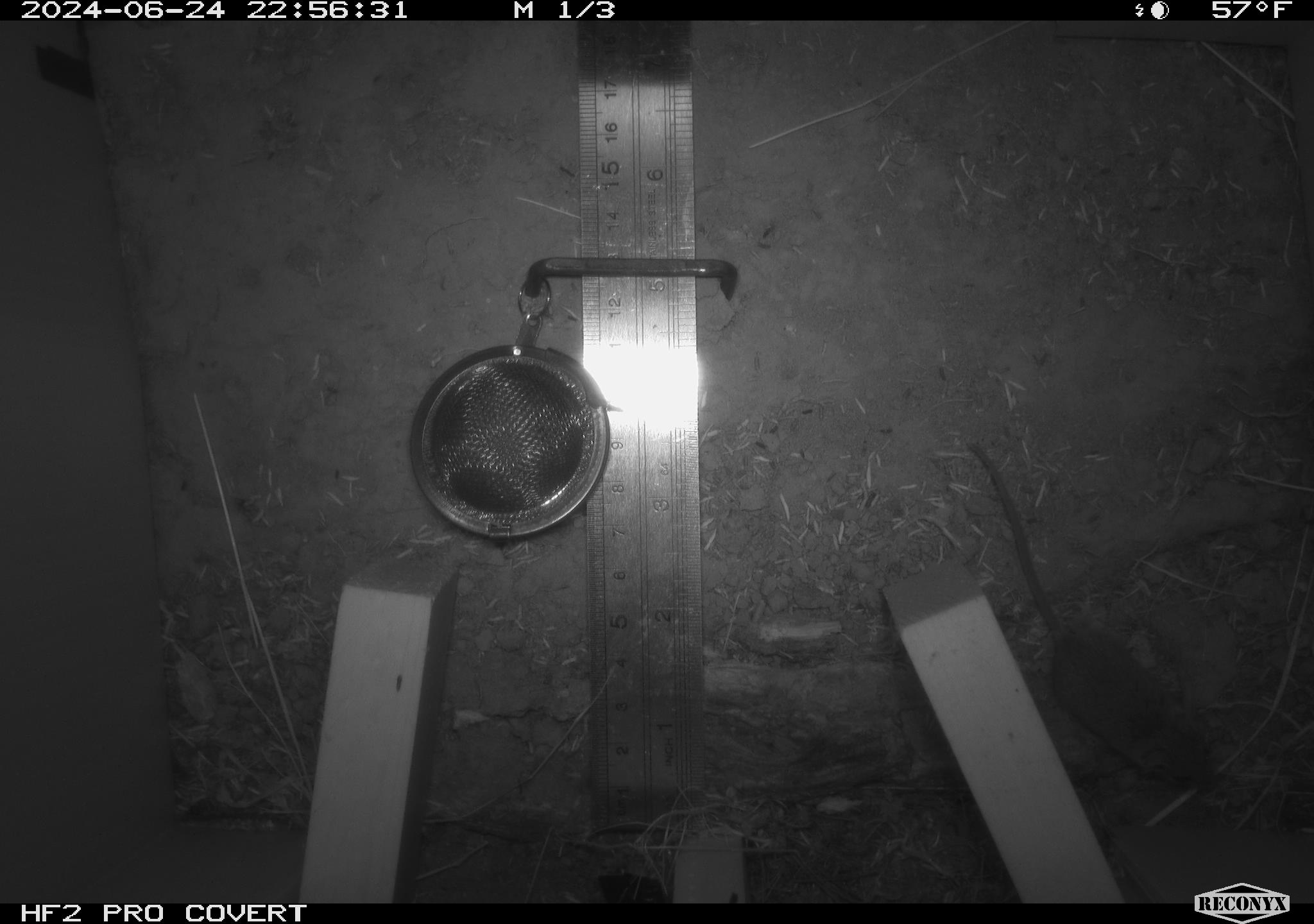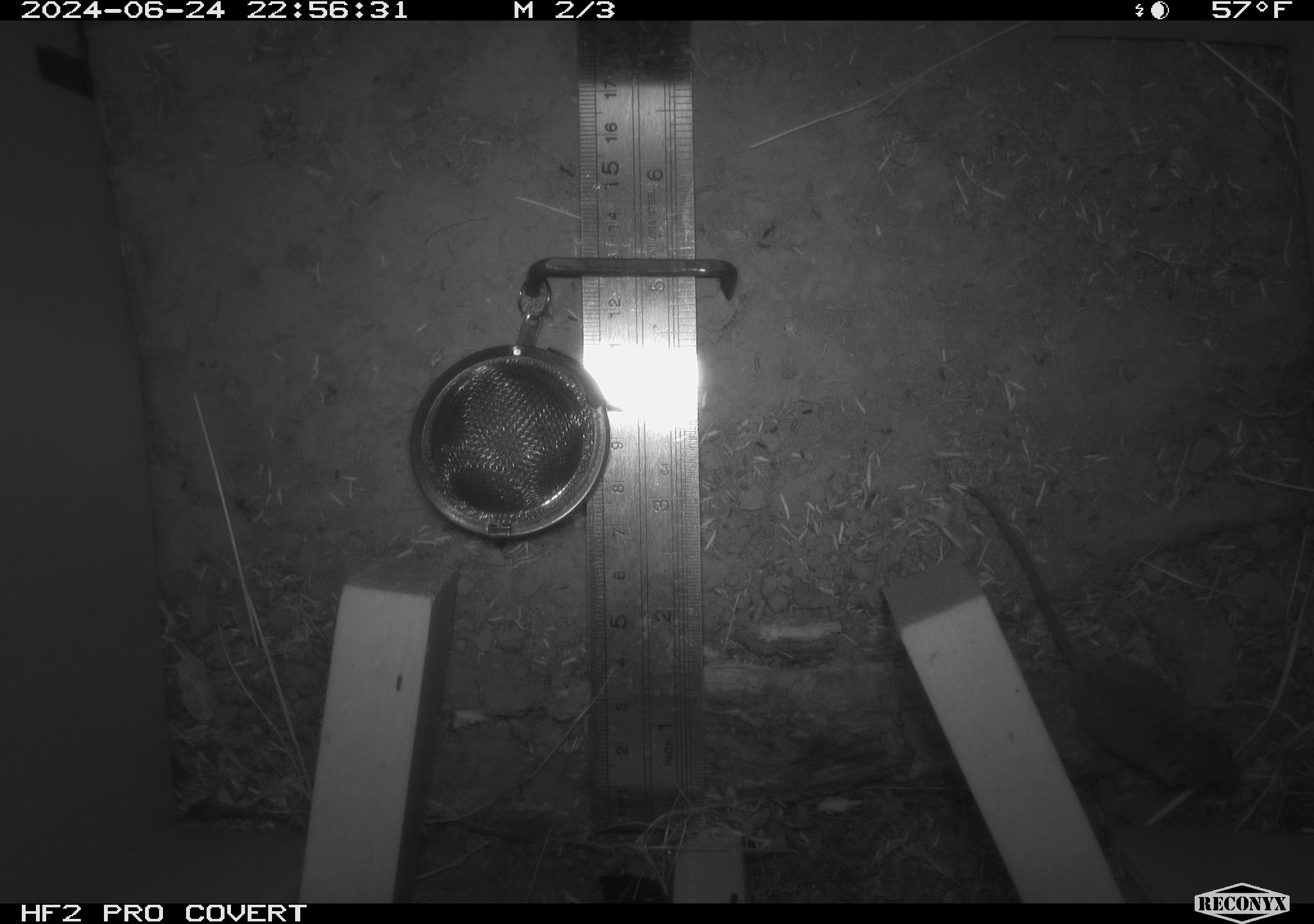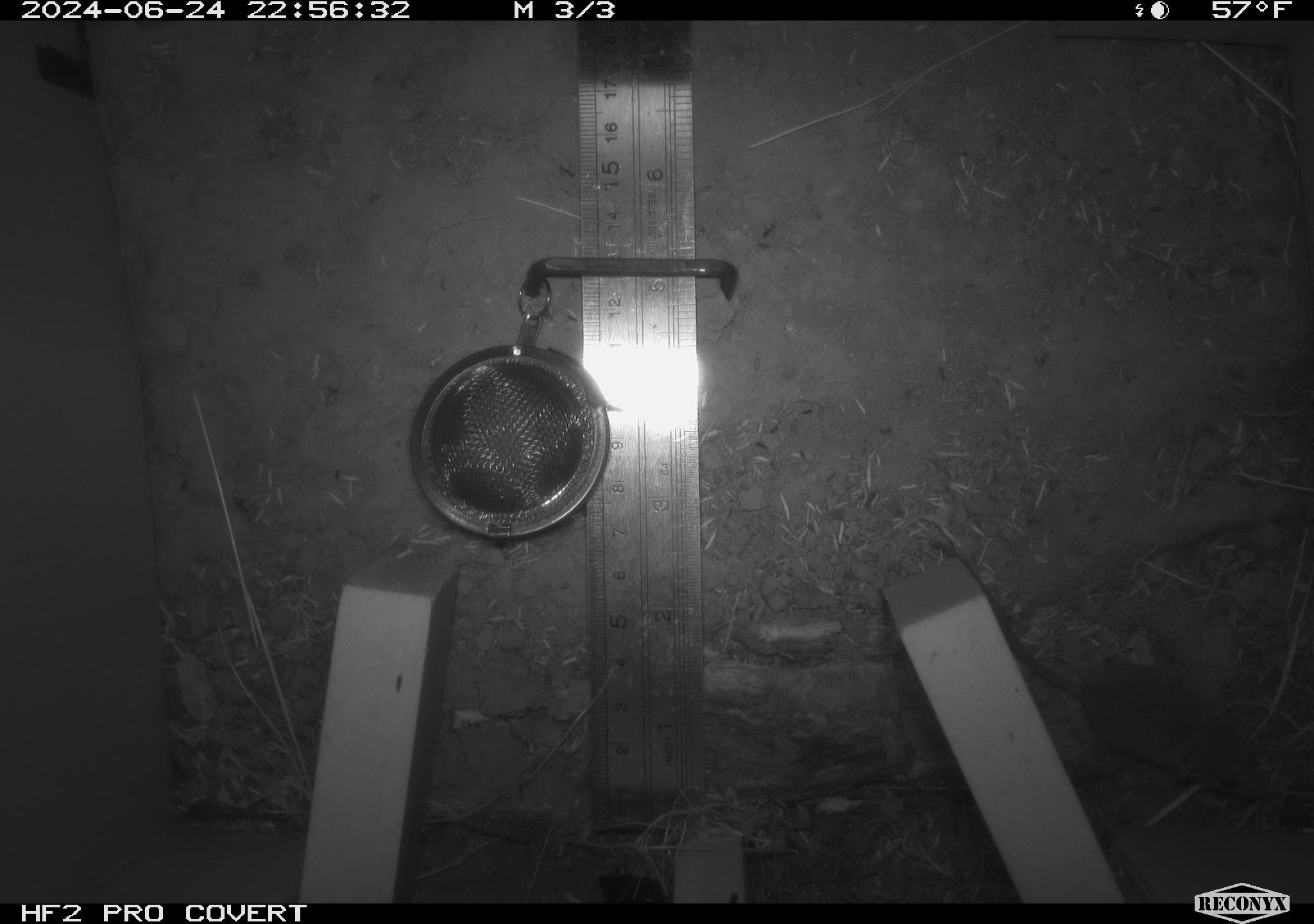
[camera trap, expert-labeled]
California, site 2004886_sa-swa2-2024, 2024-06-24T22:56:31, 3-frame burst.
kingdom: Animalia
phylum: Chordata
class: Mammalia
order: Rodentia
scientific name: Rodentia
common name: mouse species